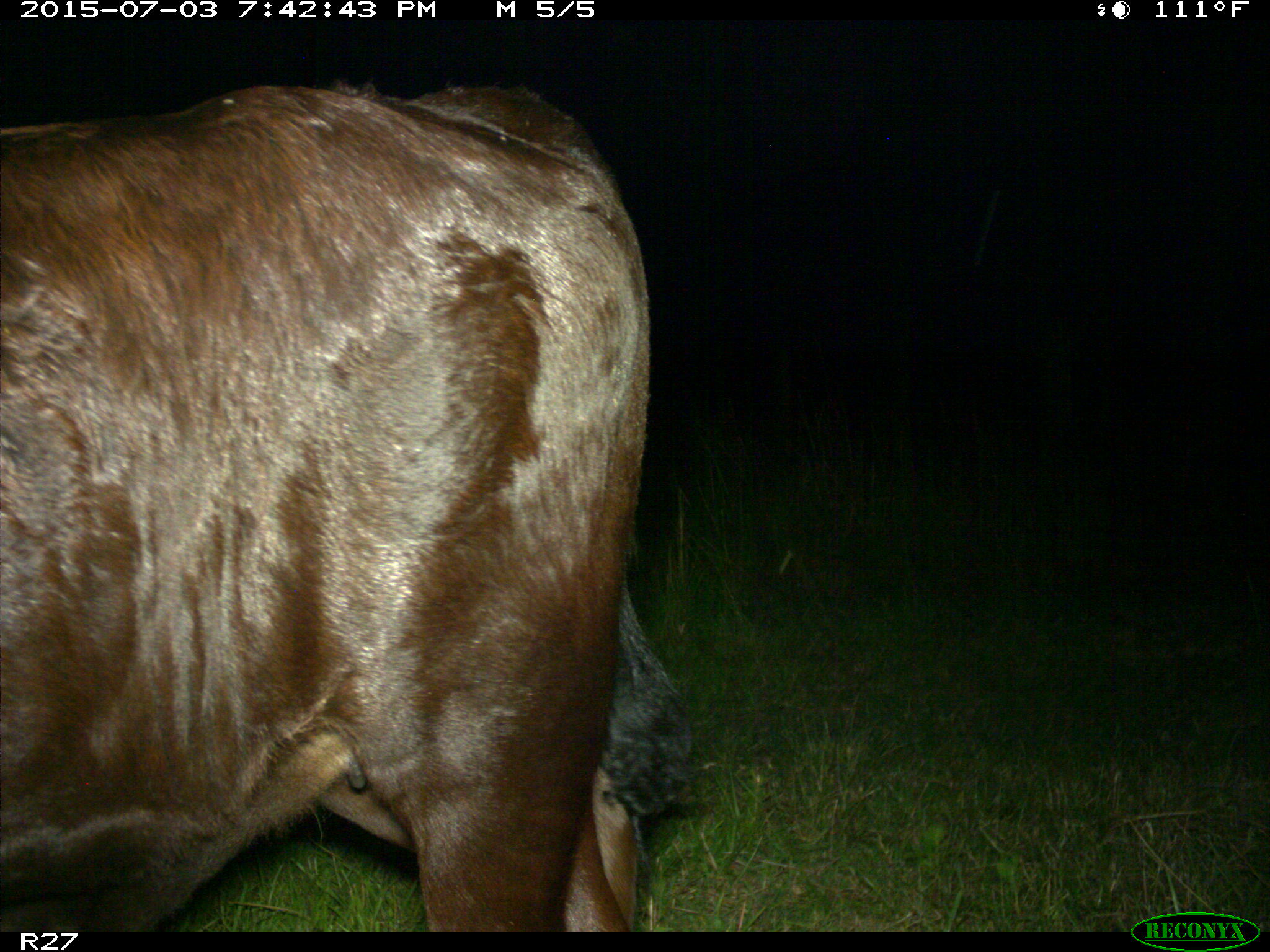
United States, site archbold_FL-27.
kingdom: Animalia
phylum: Chordata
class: Mammalia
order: Artiodactyla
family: Bovidae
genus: Bos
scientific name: Bos taurus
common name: domestic cow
Bos taurus (domestic cow).